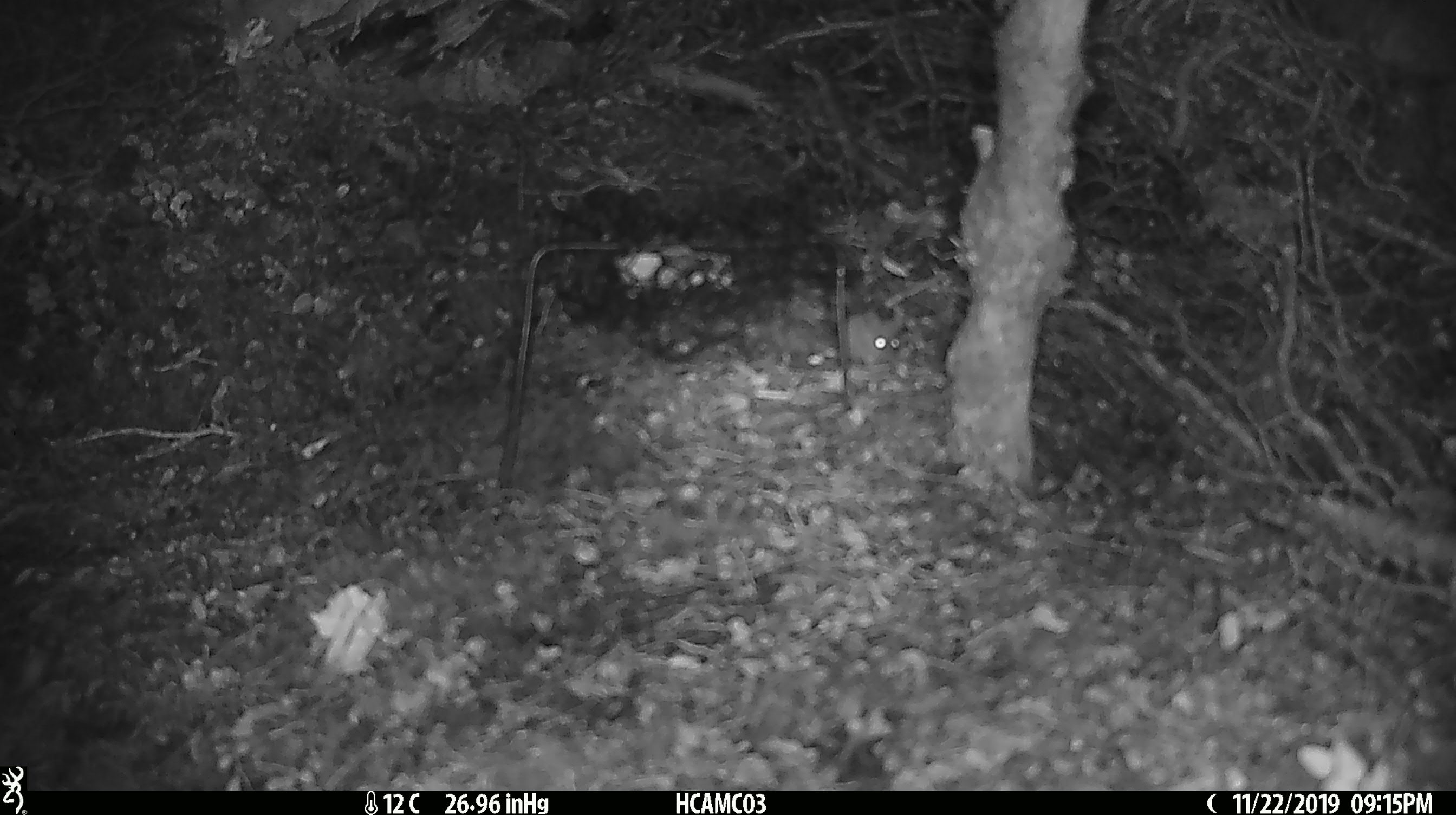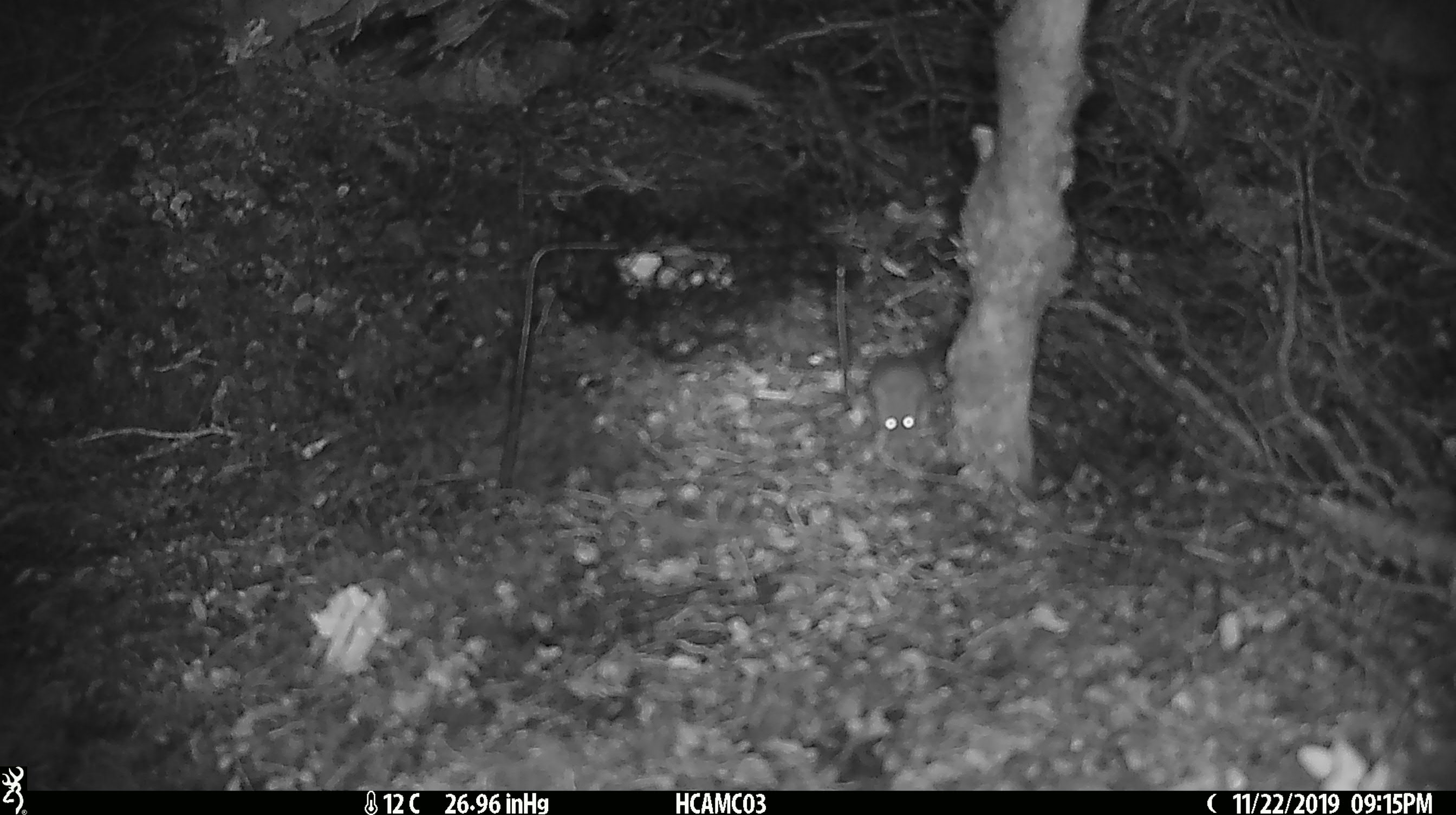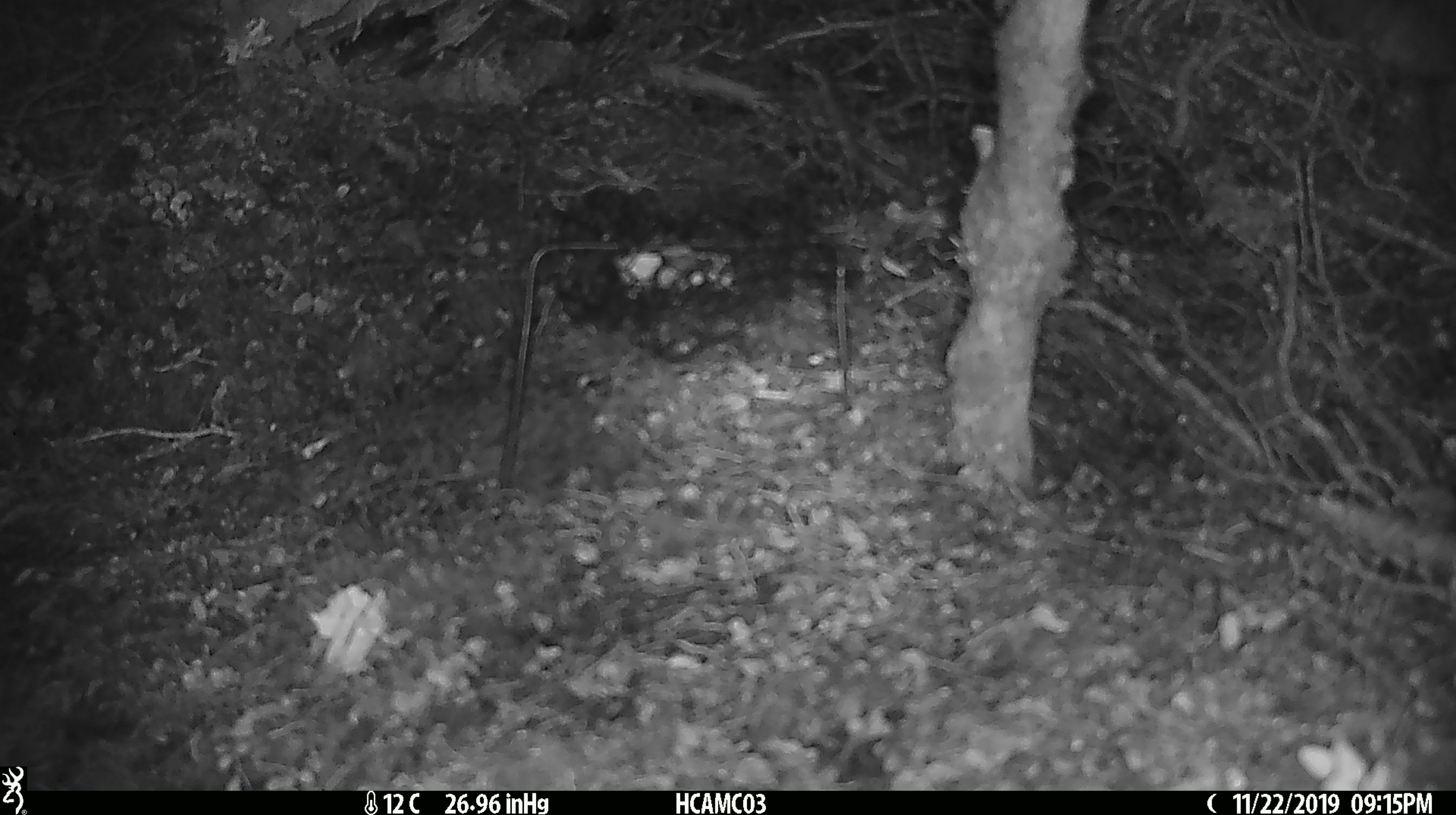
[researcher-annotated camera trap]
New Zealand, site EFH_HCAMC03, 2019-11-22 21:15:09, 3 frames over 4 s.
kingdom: Animalia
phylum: Chordata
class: Mammalia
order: Rodentia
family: Muridae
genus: Mus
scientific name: Mus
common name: mouse